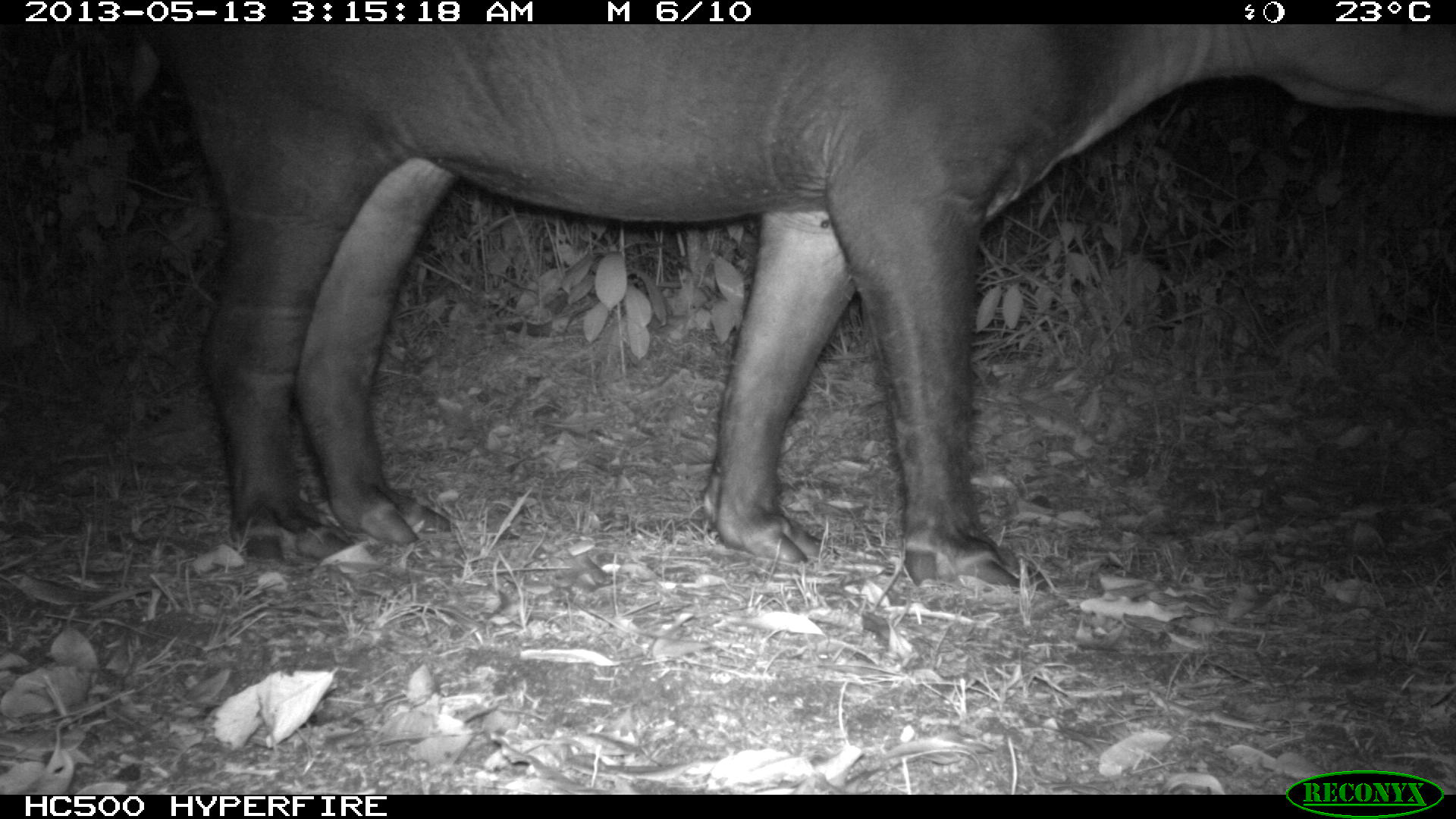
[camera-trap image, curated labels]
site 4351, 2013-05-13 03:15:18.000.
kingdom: Animalia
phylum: Chordata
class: Mammalia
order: Perissodactyla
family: Tapiridae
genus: Tapirus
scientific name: Tapirus bairdii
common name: baird's tapir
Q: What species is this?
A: Tapirus bairdii (baird's tapir).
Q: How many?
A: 1.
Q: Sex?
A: Male.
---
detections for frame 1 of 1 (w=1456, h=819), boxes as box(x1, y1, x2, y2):
tapirus bairdii: box(127, 23, 1456, 595)